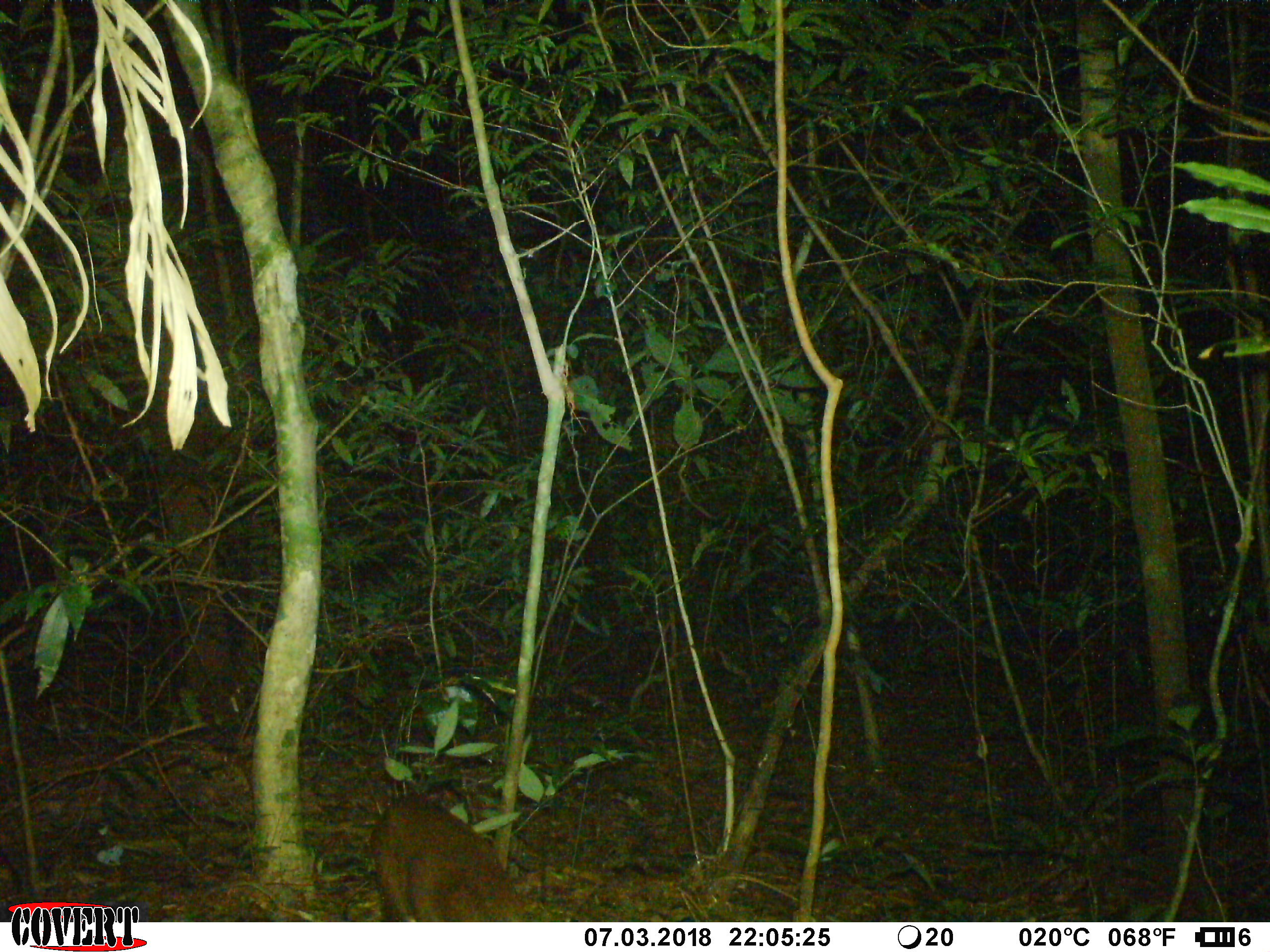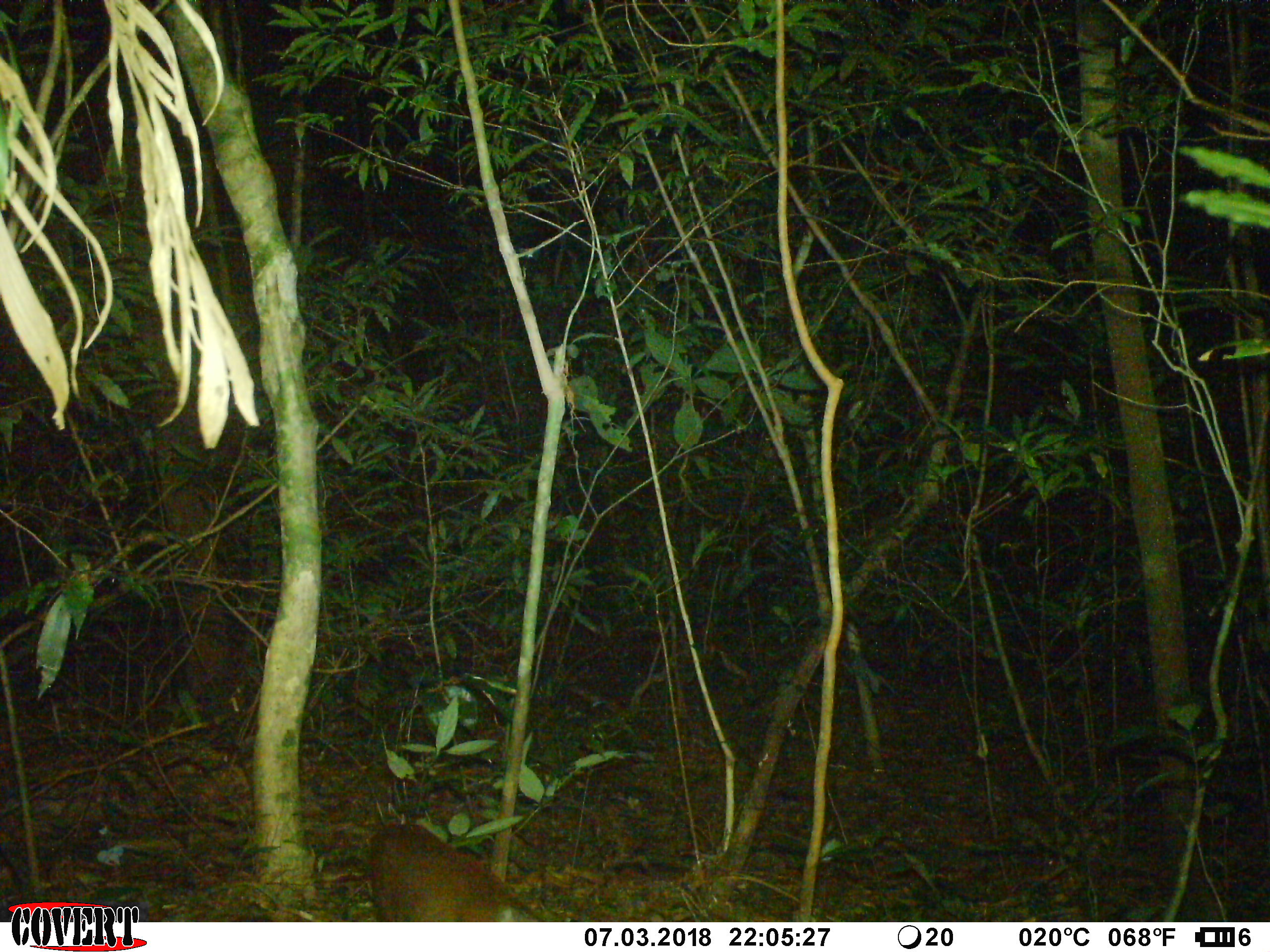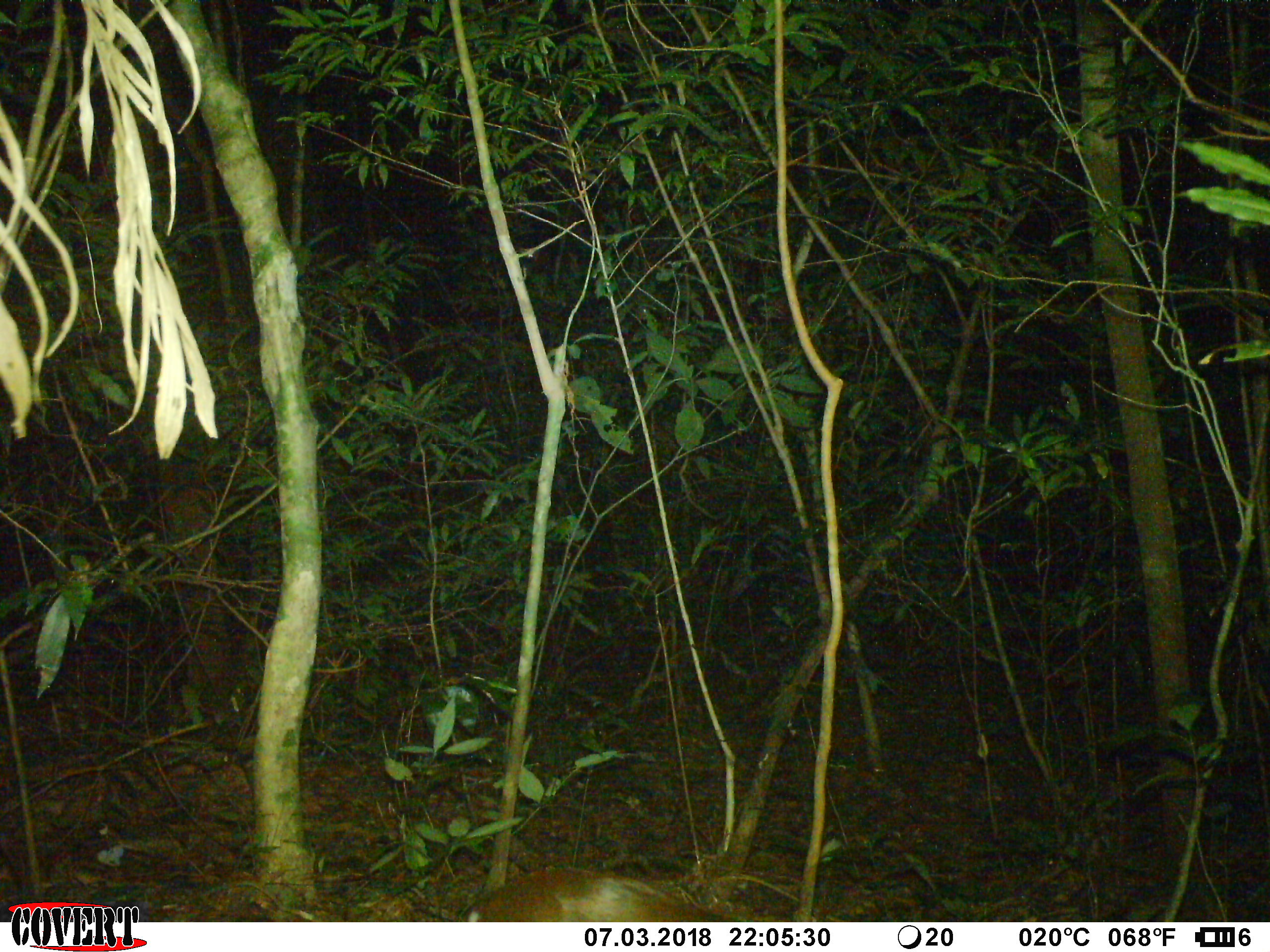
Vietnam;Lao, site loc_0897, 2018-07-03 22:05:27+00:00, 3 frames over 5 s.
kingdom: Animalia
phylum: Chordata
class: Mammalia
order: Artiodactyla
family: Cervidae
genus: Muntiacus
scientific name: Muntiacus rooseveltorum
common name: roosevelt's muntjac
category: roosevelts muntjac group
Roosevelts muntjac group (roosevelt's muntjac) (Muntiacus rooseveltorum). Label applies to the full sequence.